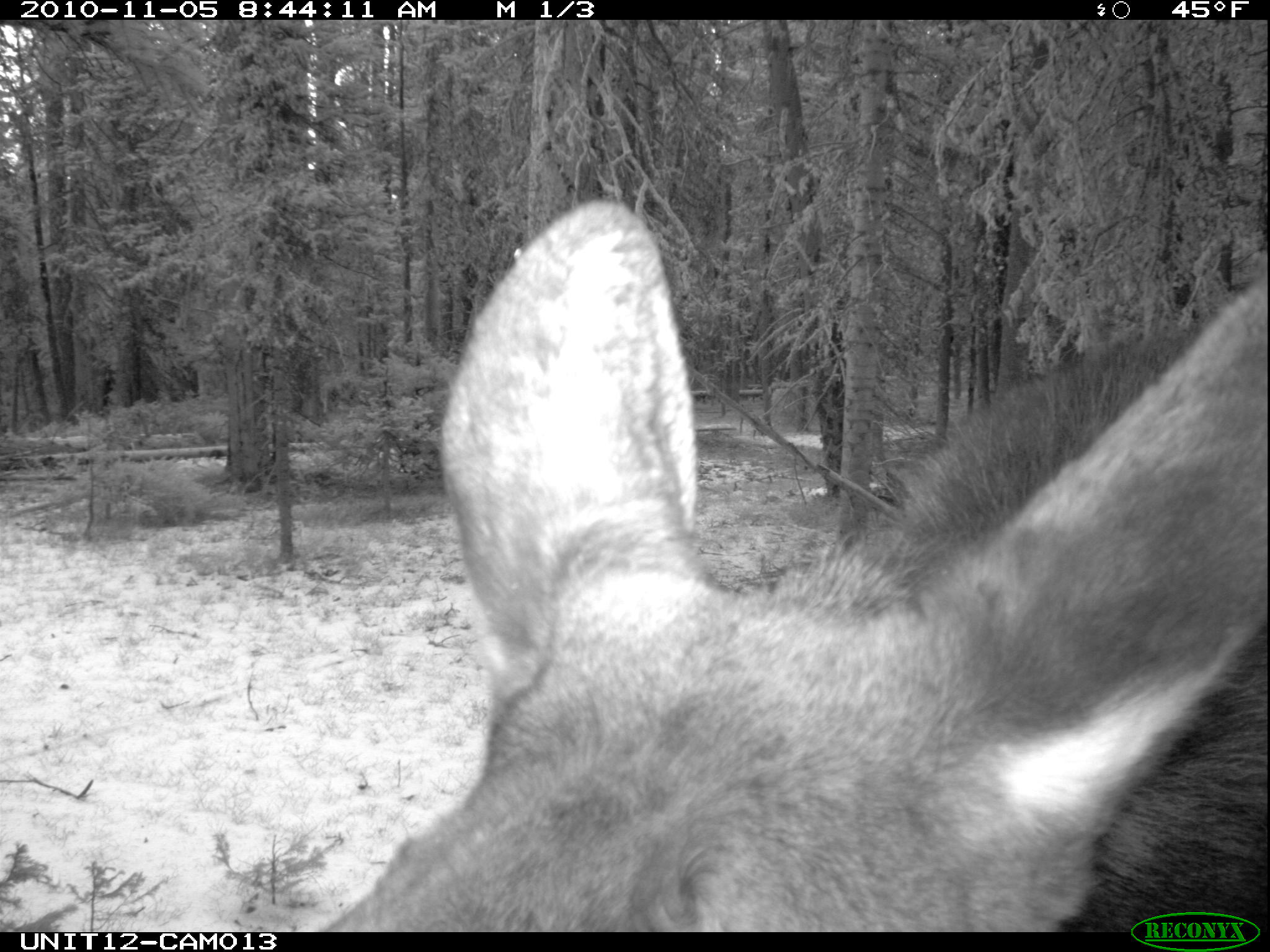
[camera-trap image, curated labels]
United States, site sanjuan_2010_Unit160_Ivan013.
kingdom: Animalia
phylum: Chordata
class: Mammalia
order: Artiodactyla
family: Cervidae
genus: Alces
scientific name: Alces alces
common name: moose